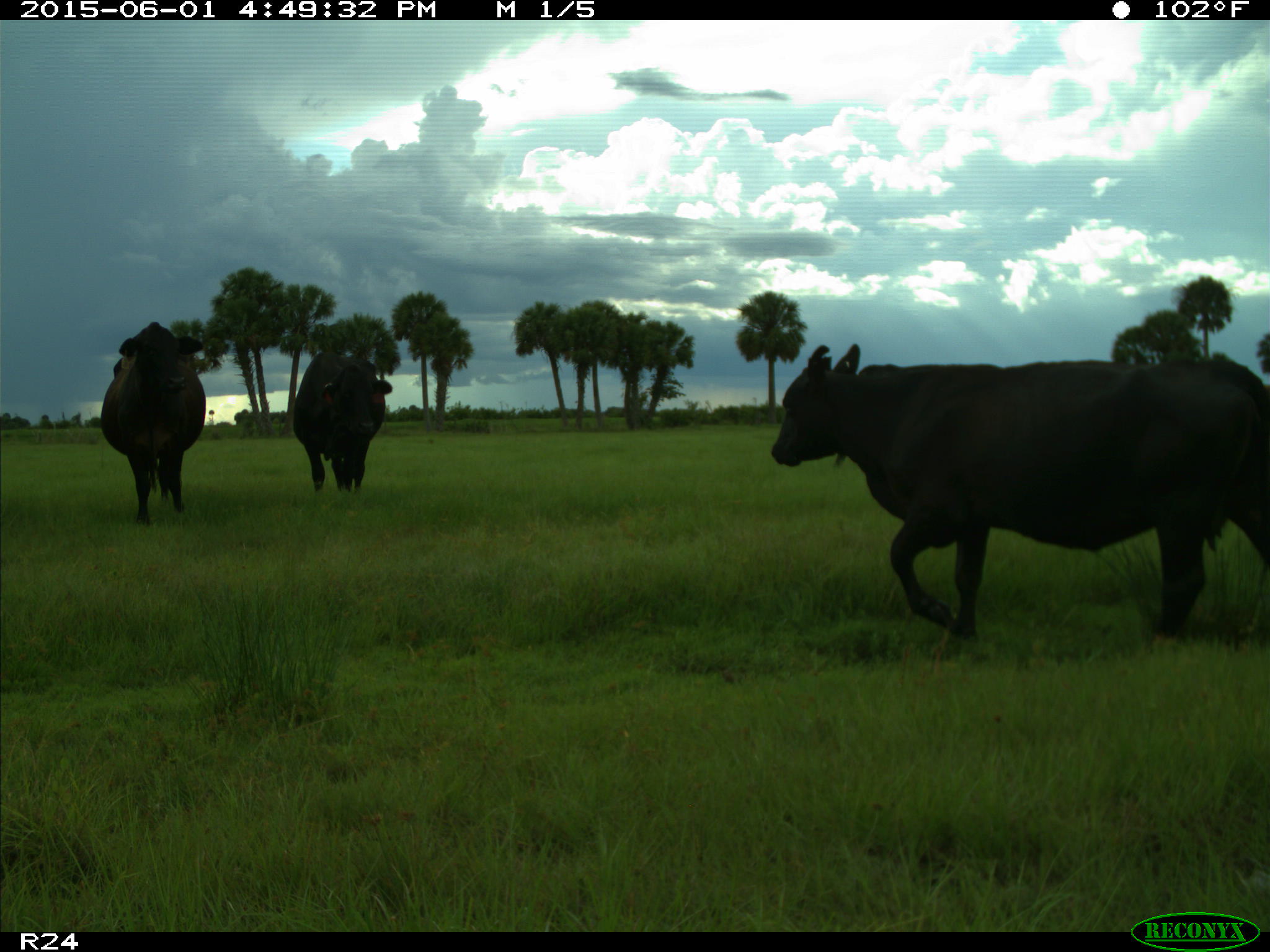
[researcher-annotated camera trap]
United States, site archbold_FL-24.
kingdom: Animalia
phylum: Chordata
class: Mammalia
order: Artiodactyla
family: Bovidae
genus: Bos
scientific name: Bos taurus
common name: domestic cow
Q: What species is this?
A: Bos taurus (domestic cow).